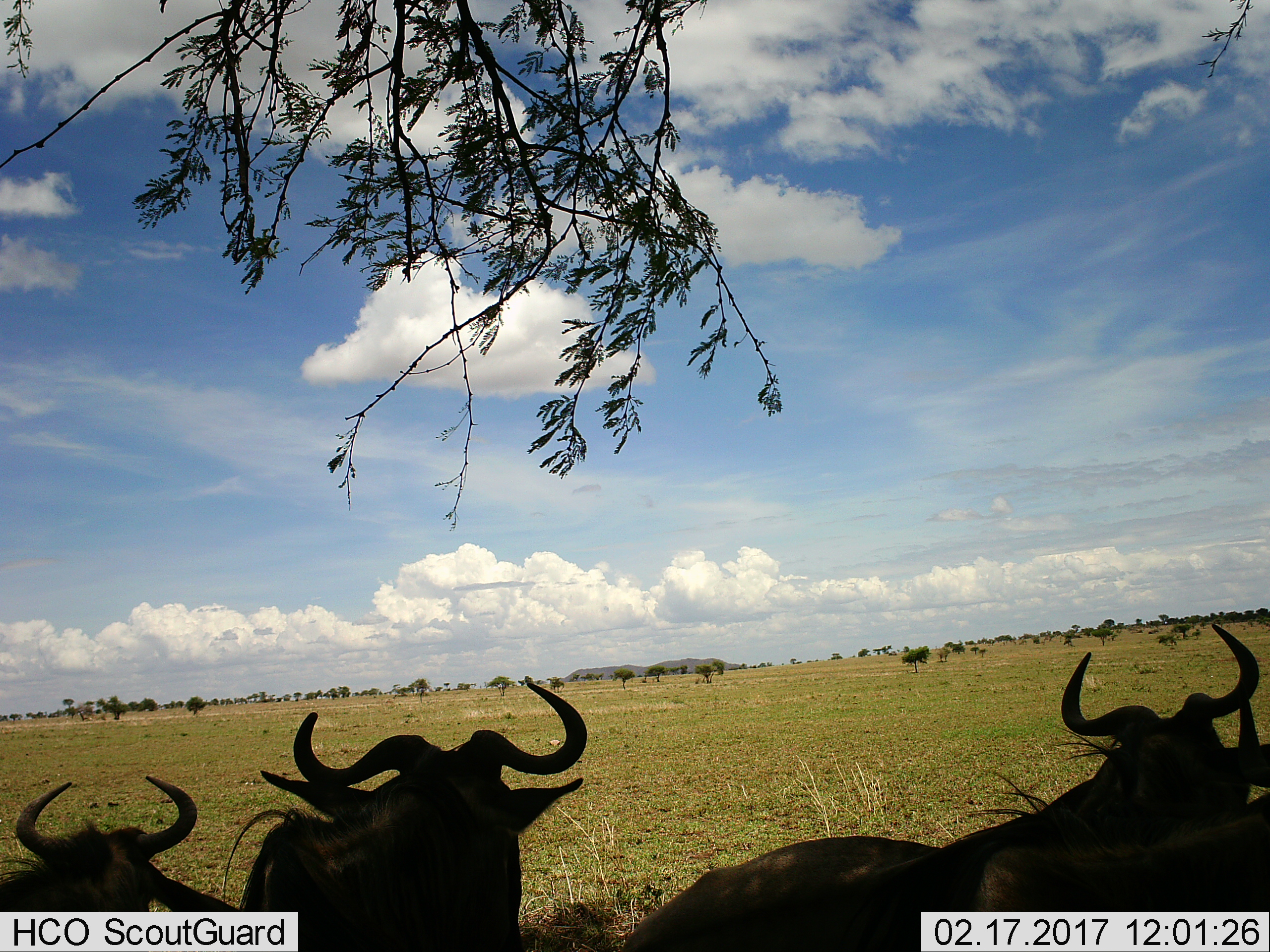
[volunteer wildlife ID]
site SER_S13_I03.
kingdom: Animalia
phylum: Chordata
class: Mammalia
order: Artiodactyla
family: Bovidae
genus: Connochaetes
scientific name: Connochaetes taurinus taurinus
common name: blue wildebeest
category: wildebeestblue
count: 4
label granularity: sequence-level